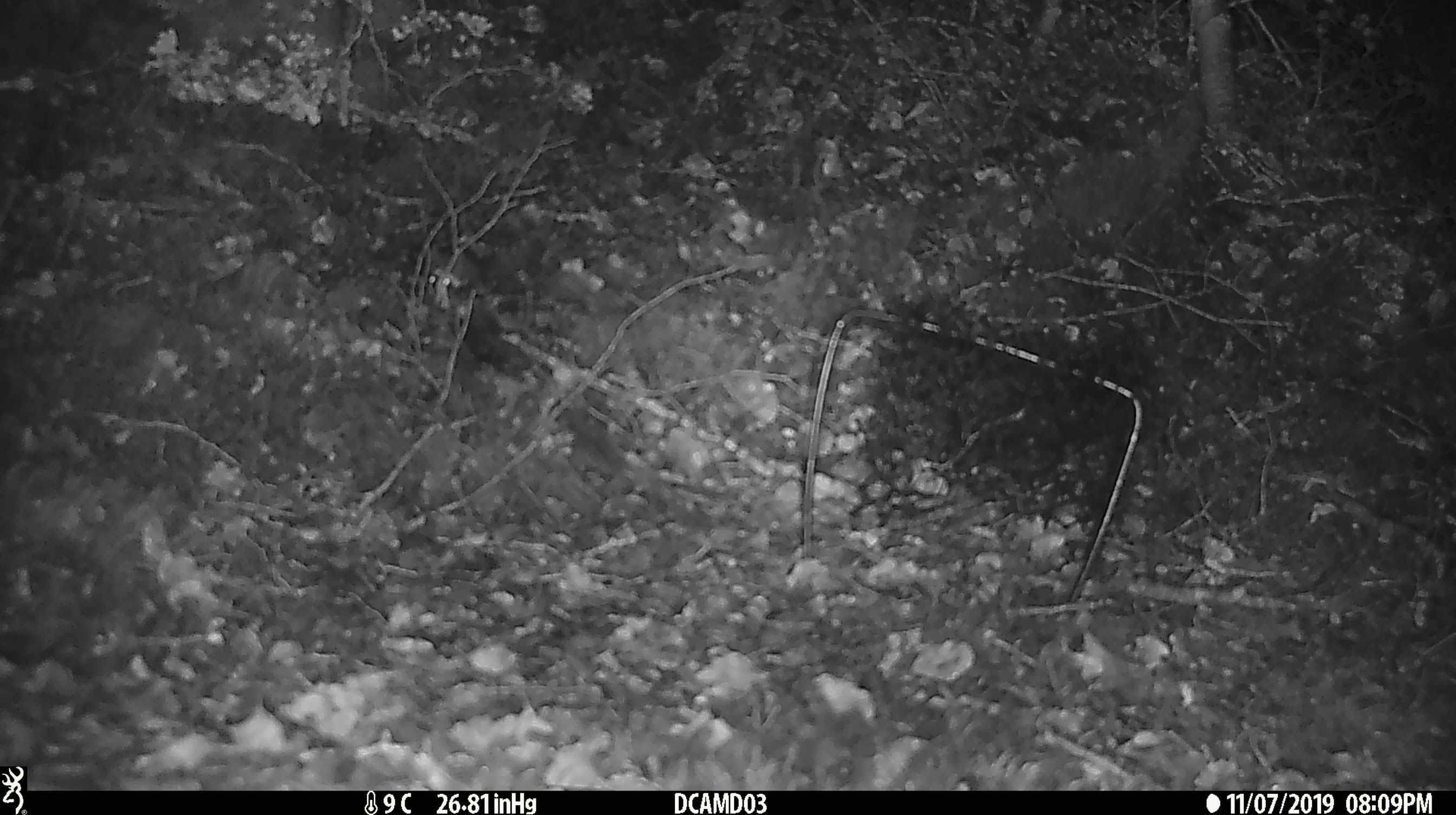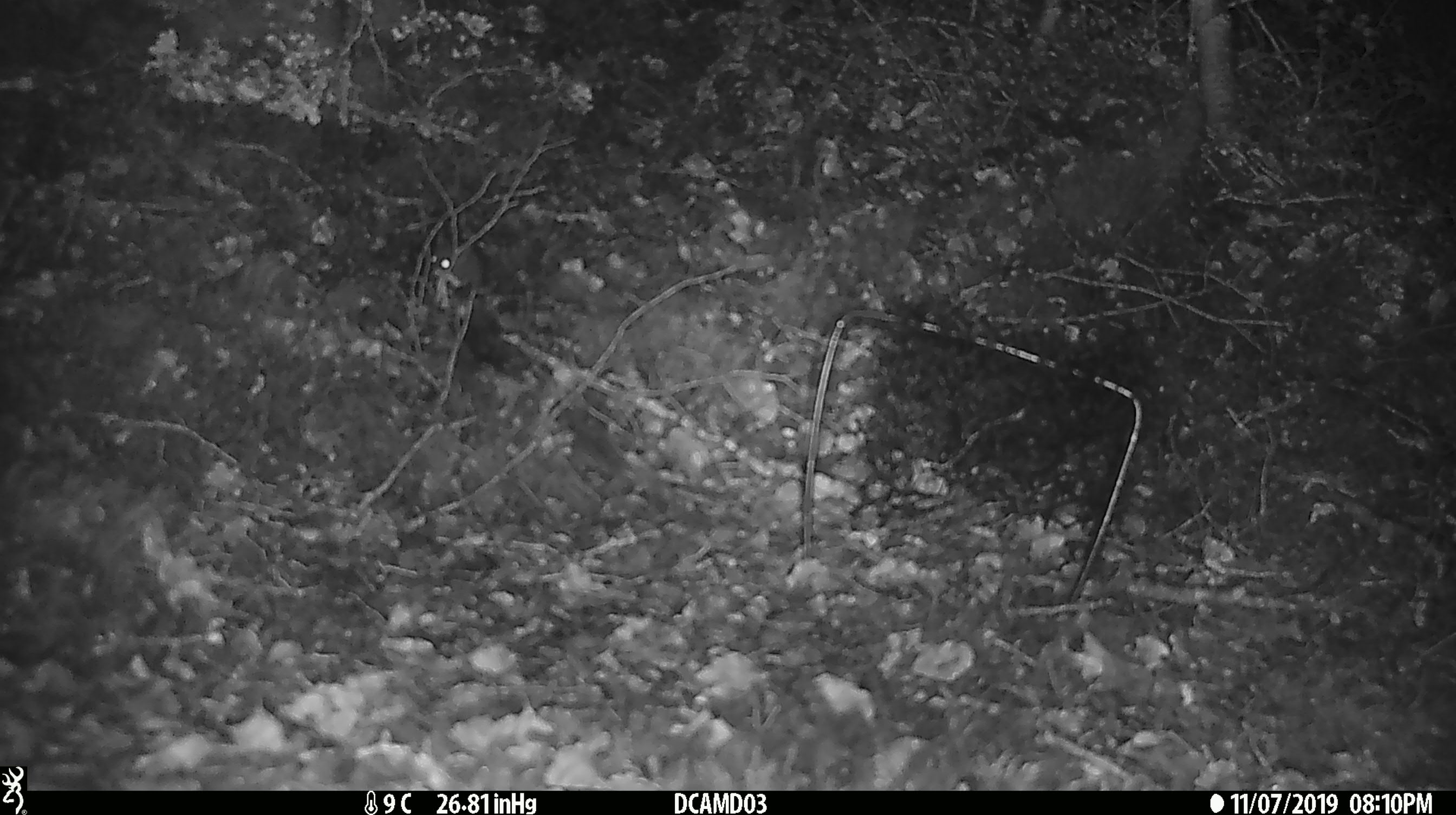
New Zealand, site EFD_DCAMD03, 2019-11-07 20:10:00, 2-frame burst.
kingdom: Animalia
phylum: Chordata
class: Mammalia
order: Rodentia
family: Muridae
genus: Mus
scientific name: Mus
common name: mouse